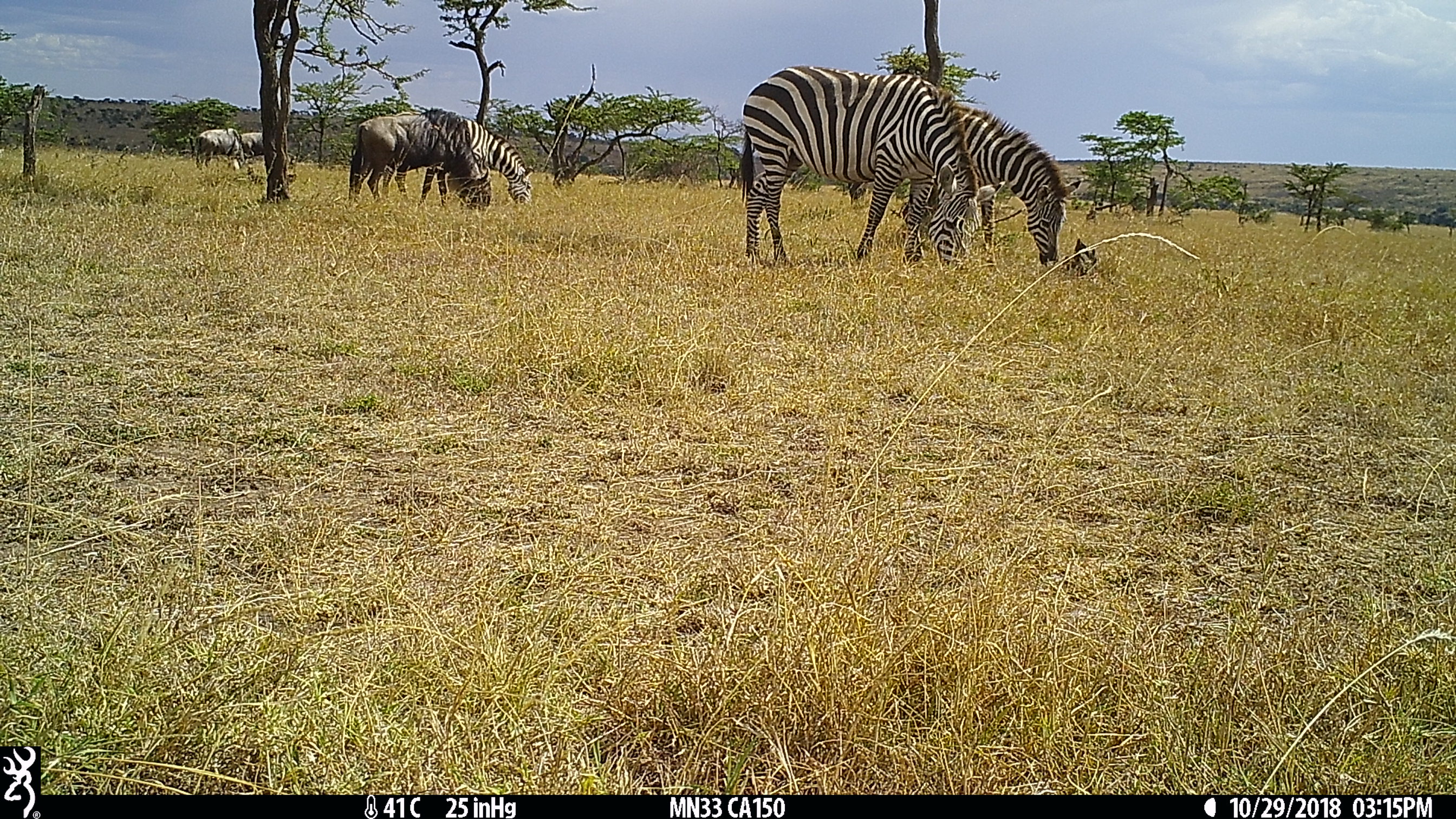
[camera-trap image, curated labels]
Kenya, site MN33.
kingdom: Animalia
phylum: Chordata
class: Mammalia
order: Artiodactyla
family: Bovidae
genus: Connochaetes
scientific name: Connochaetes taurinus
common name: blue wildebeest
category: wildebeest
Wildebeest (blue wildebeest) (Connochaetes taurinus).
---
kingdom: Animalia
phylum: Chordata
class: Mammalia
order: Perissodactyla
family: Equidae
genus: Equus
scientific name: Equus quagga burchellii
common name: burchell's zebra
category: zebra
Zebra (burchell's zebra) (Equus quagga burchellii).